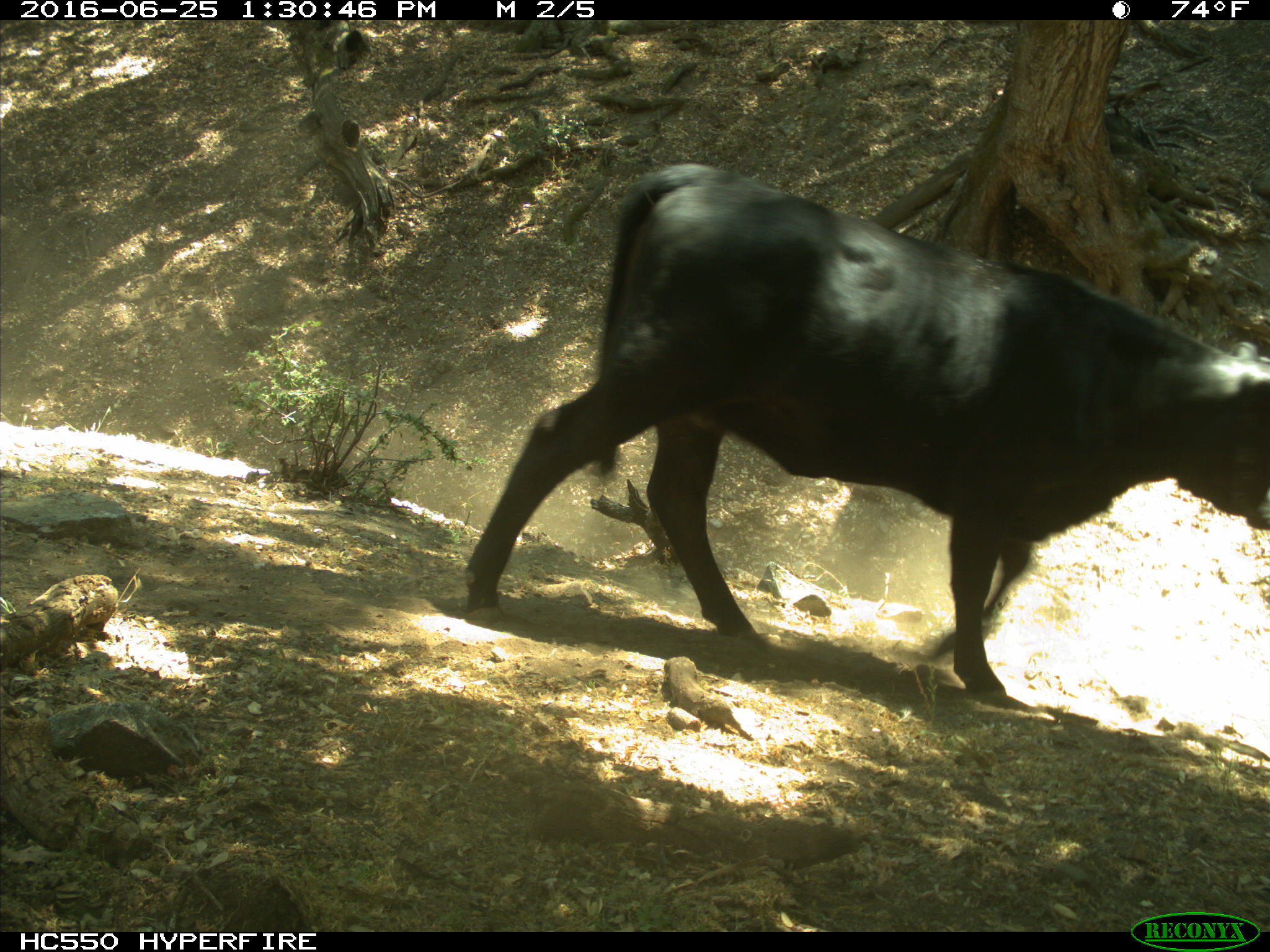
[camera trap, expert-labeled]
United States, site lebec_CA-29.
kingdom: Animalia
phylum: Chordata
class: Mammalia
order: Artiodactyla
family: Bovidae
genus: Bos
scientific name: Bos taurus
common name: domestic cow